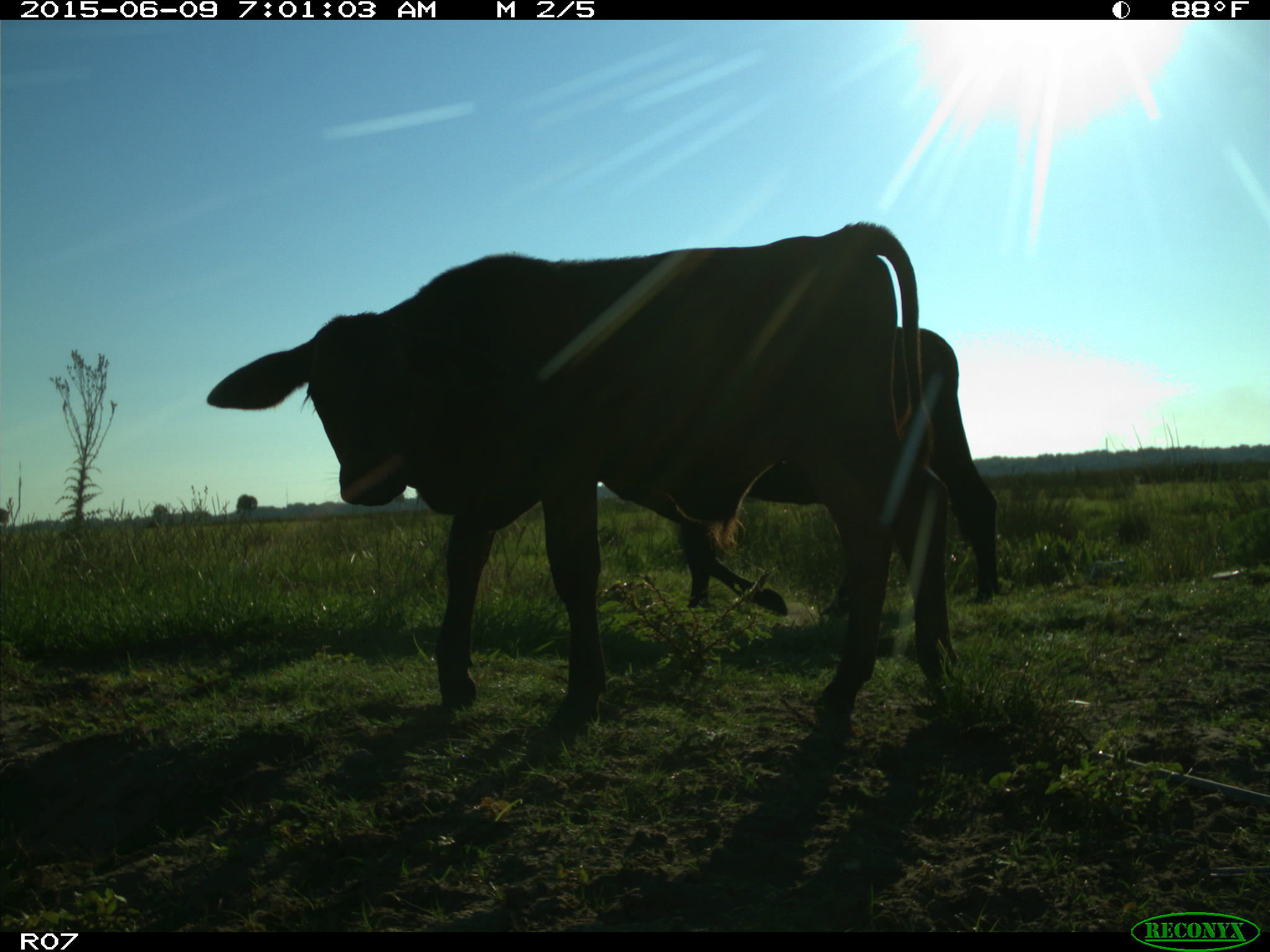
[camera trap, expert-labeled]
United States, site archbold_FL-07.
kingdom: Animalia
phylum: Chordata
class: Mammalia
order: Artiodactyla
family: Bovidae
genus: Bos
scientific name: Bos taurus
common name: domestic cow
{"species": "Bos taurus (domestic cow)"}